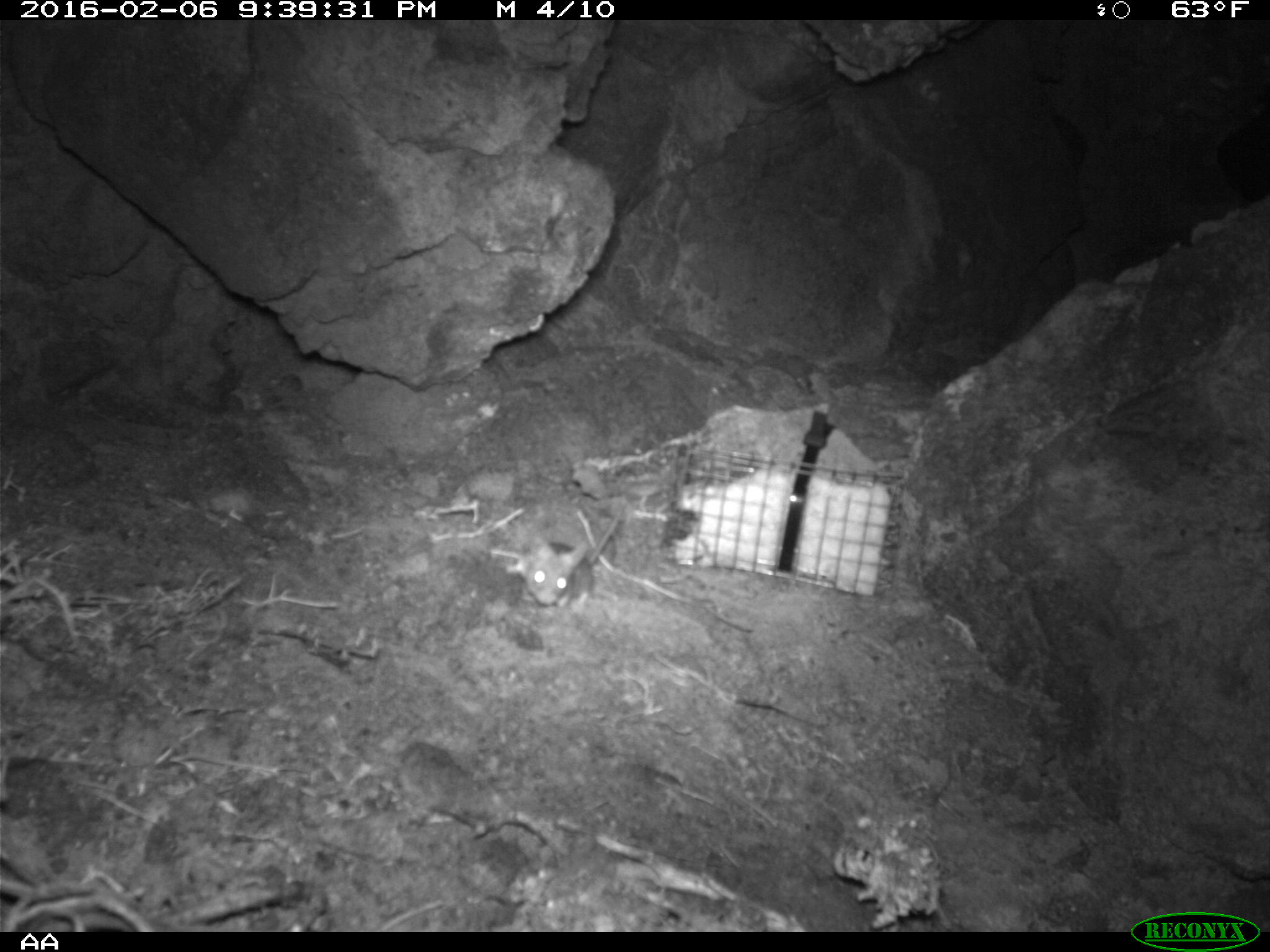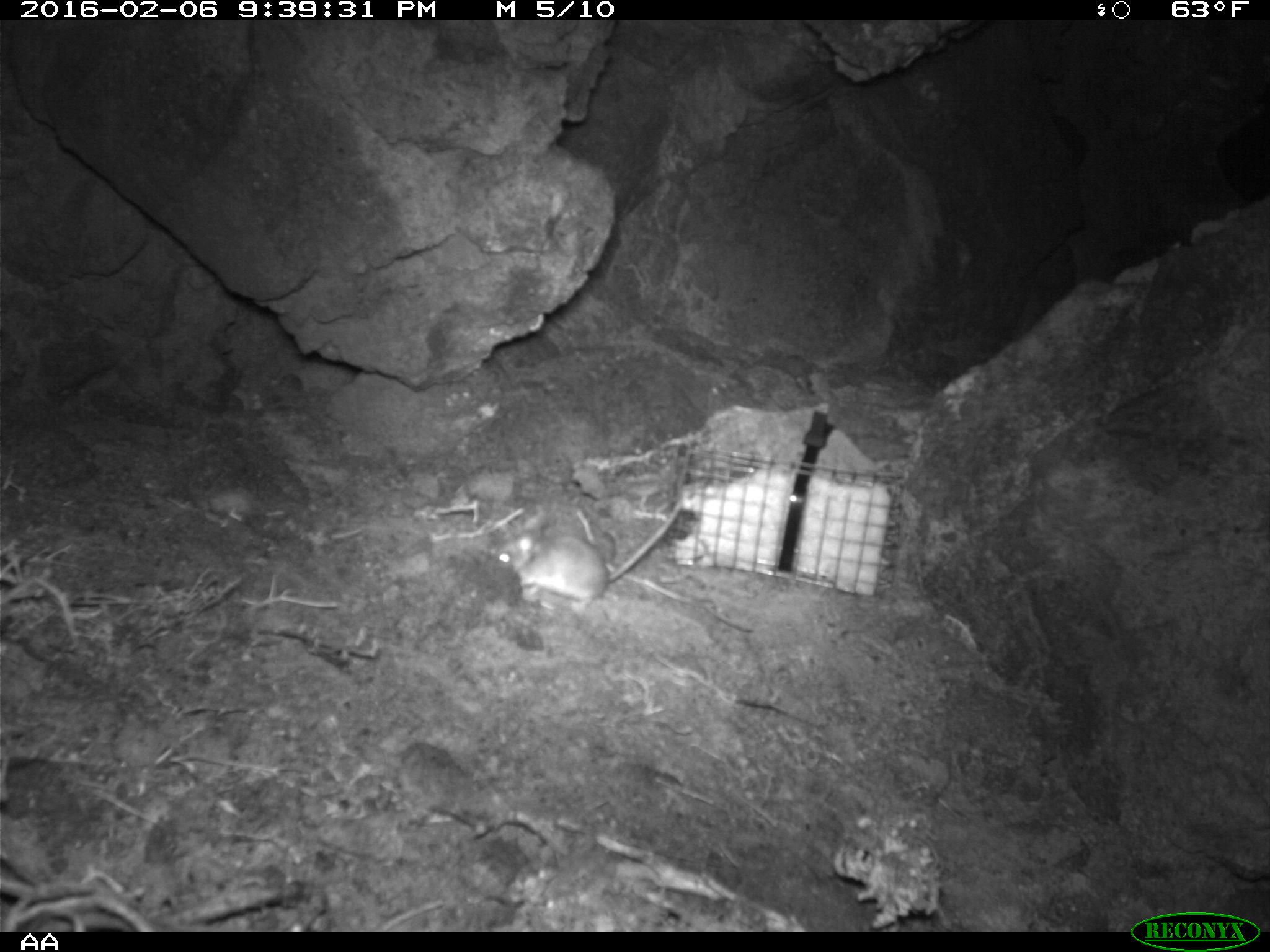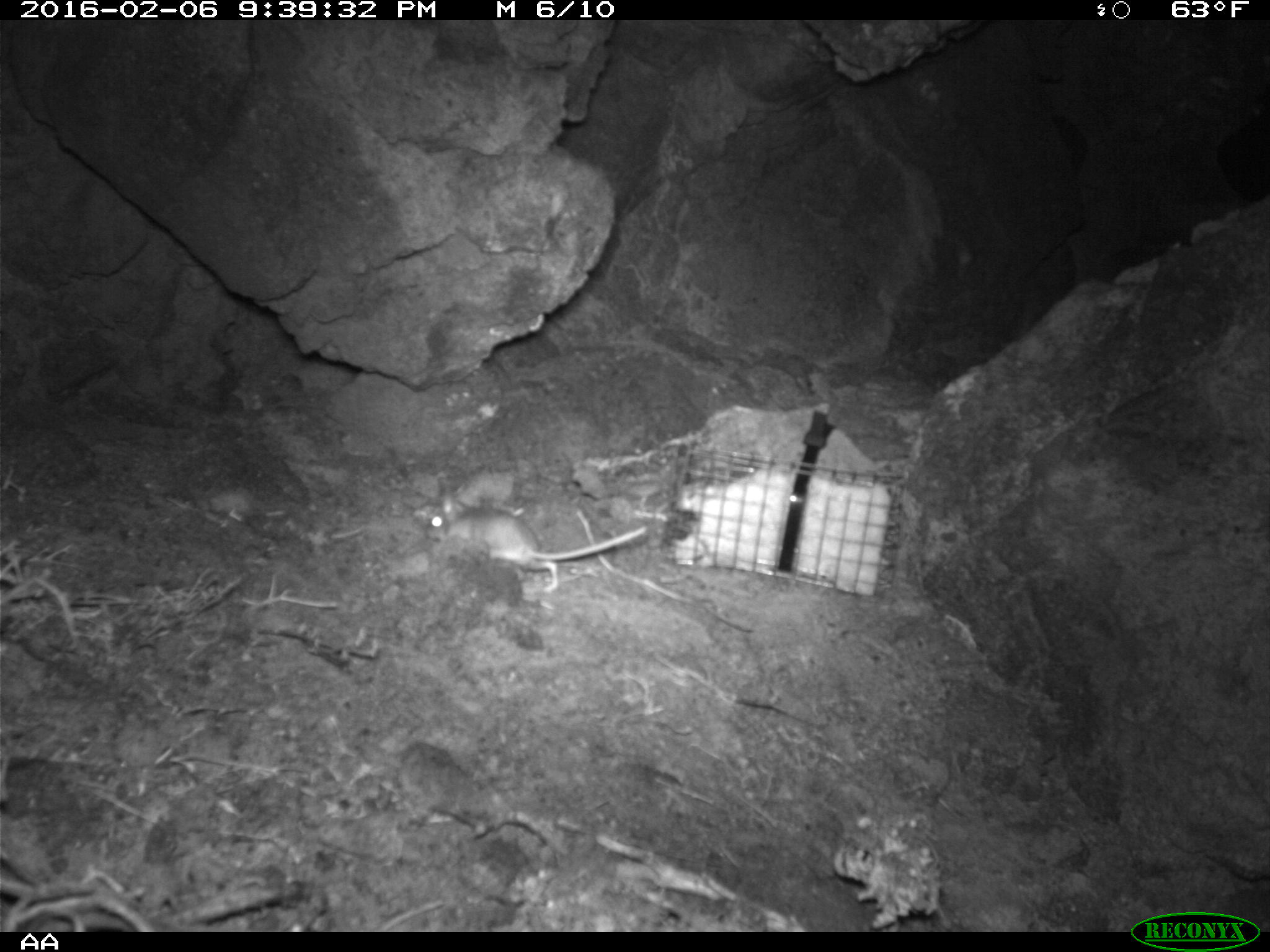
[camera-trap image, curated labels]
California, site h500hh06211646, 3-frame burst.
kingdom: Animalia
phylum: Chordata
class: Mammalia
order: Rodentia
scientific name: Rodentia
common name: rodent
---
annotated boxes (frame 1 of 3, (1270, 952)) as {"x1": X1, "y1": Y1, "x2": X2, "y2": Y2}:
rodent: {"x1": 505, "y1": 536, "x2": 592, "y2": 614}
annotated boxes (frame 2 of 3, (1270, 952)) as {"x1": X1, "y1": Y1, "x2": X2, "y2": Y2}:
rodent: {"x1": 491, "y1": 503, "x2": 680, "y2": 619}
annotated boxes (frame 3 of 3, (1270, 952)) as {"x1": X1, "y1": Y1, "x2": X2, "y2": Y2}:
rodent: {"x1": 425, "y1": 480, "x2": 649, "y2": 593}